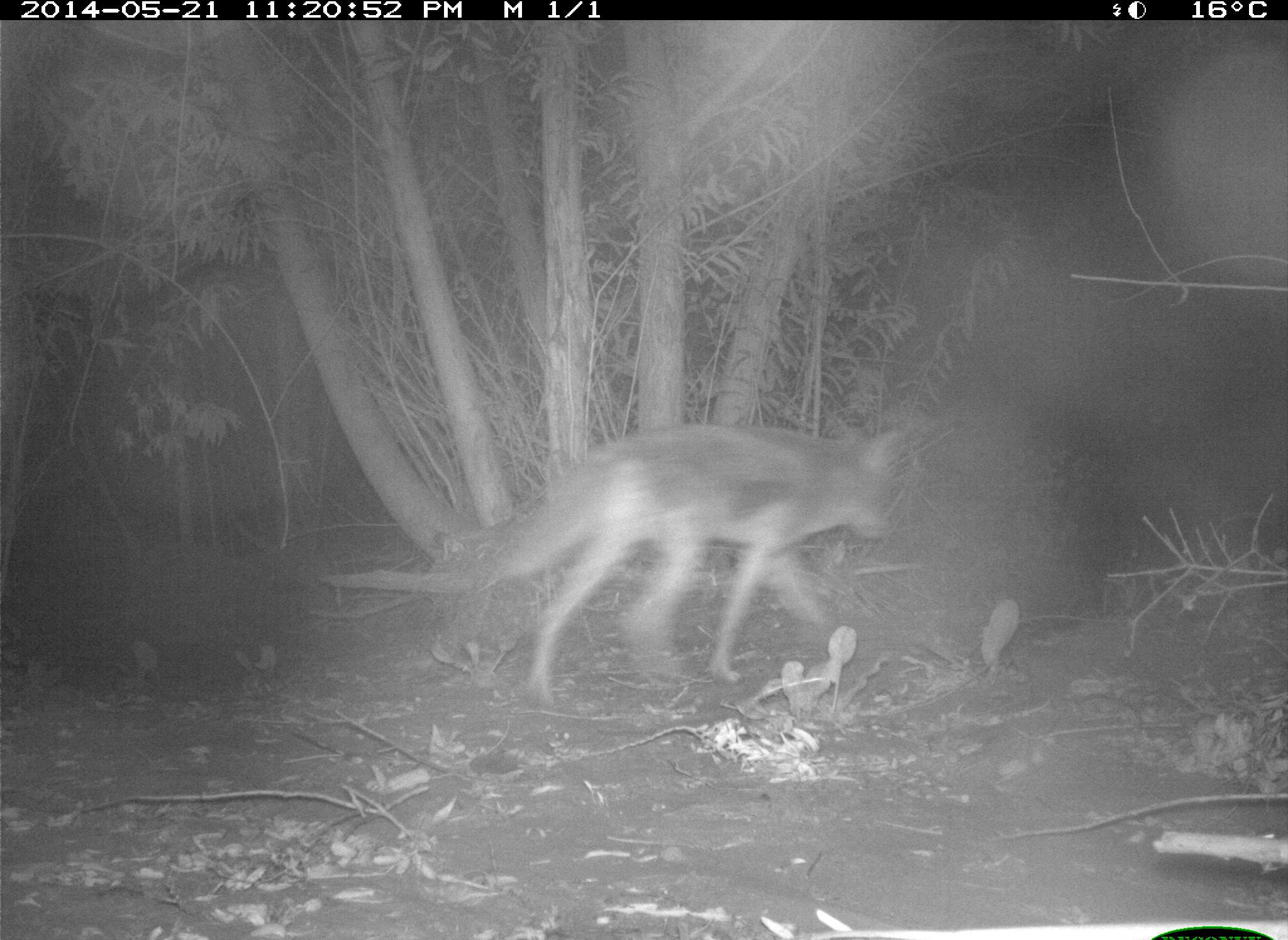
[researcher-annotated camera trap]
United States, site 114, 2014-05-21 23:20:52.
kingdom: Animalia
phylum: Chordata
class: Mammalia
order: Carnivora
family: Canidae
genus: Canis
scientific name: Canis latrans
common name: coyote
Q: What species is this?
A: Coyote (Canis latrans).